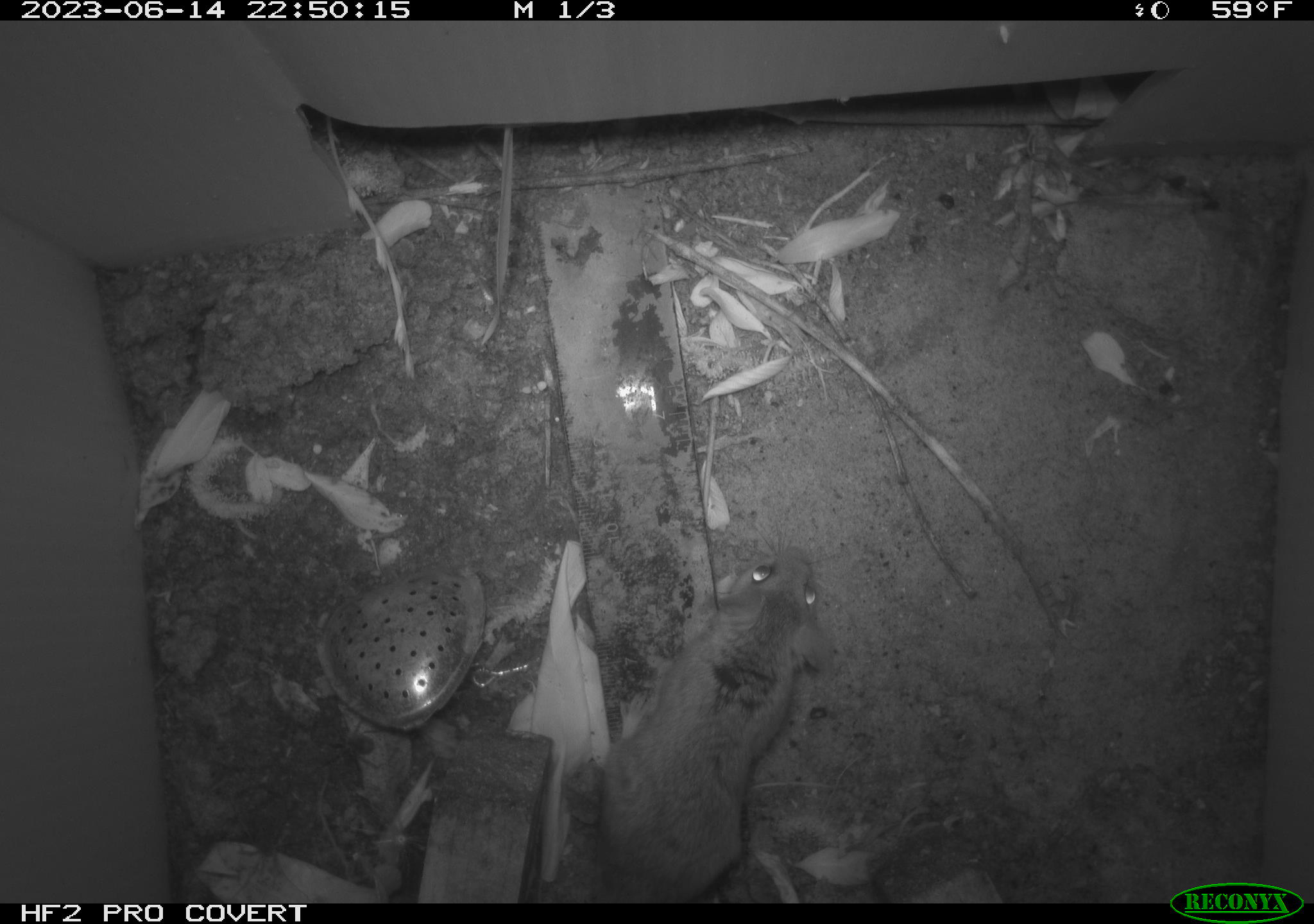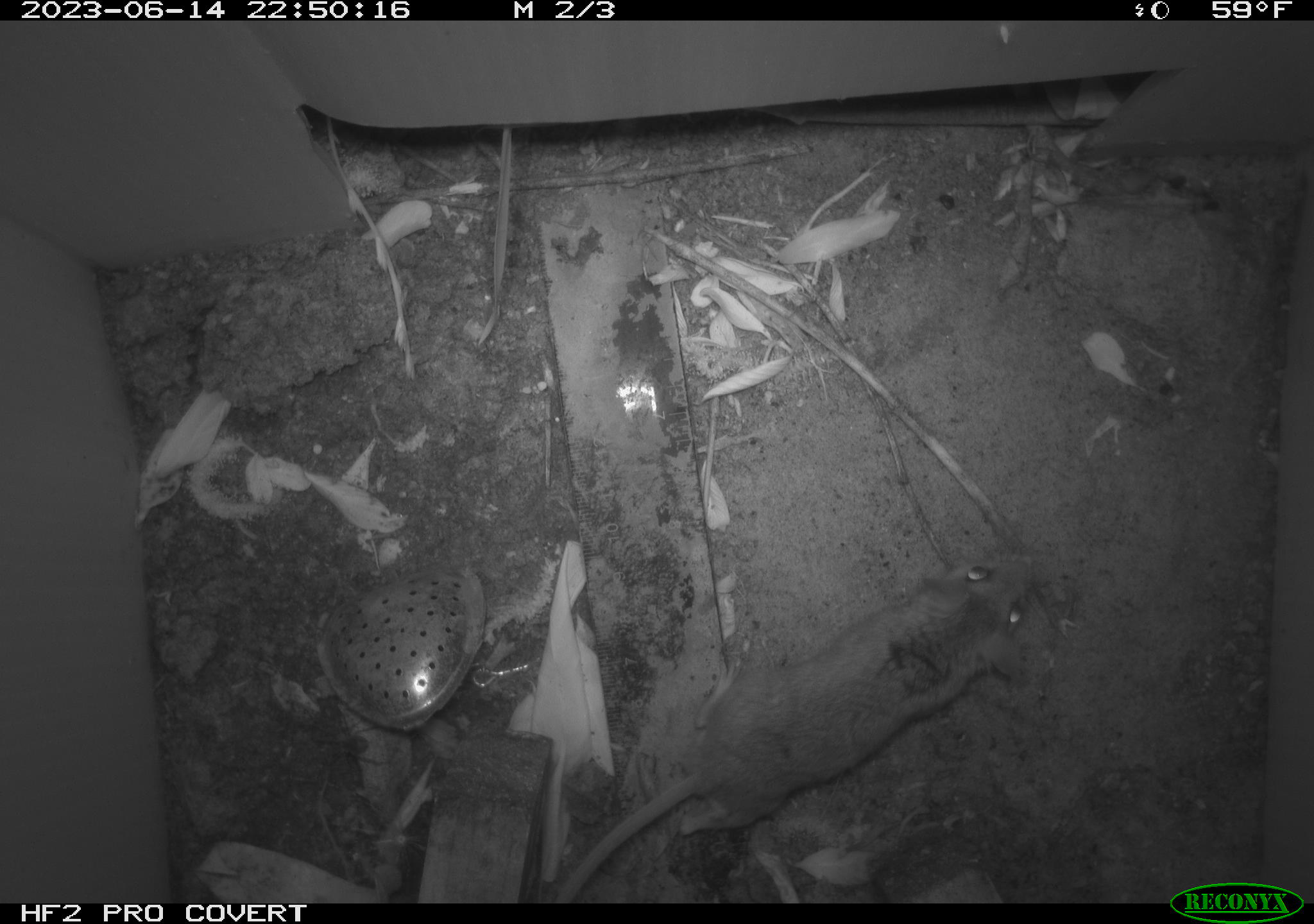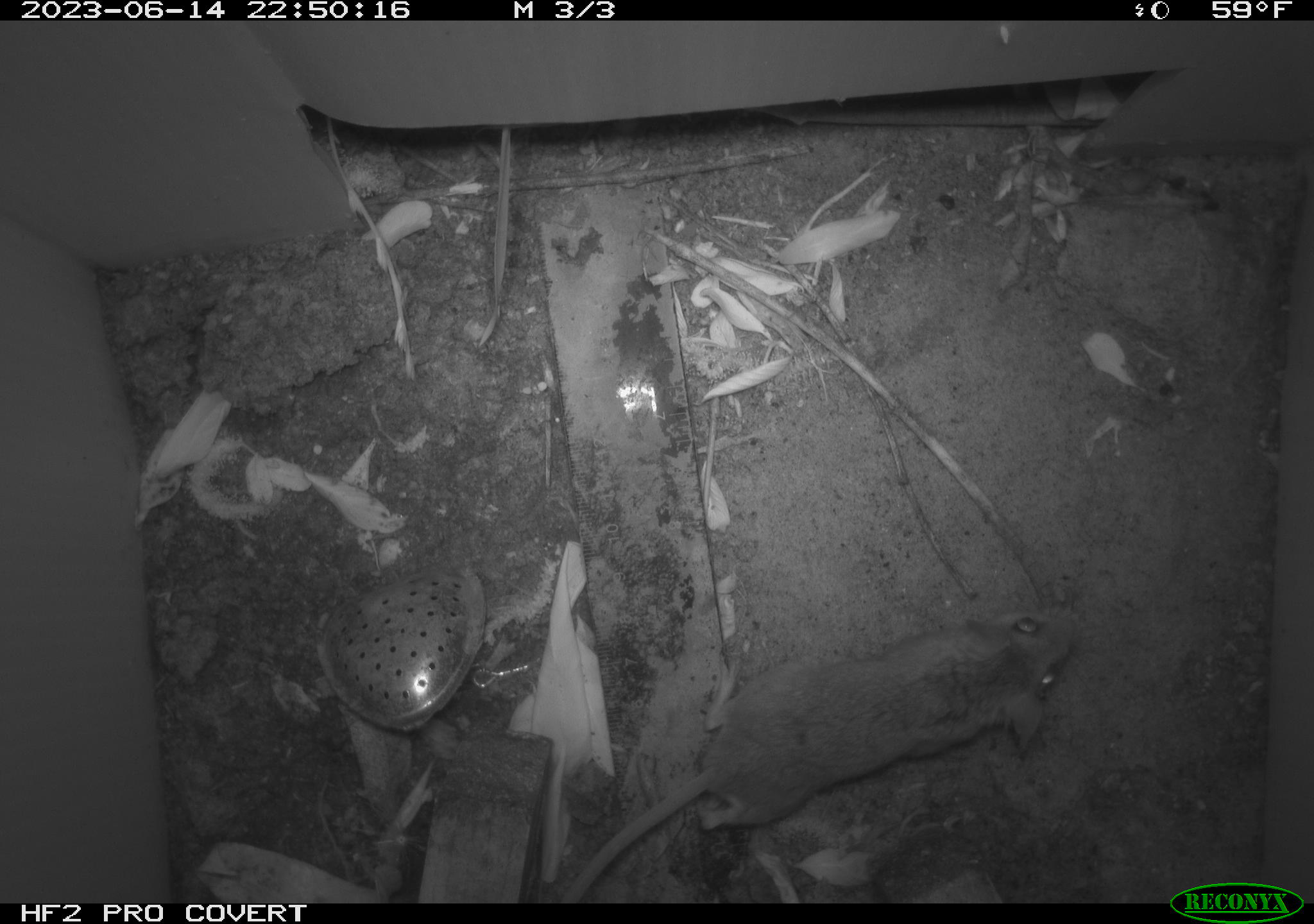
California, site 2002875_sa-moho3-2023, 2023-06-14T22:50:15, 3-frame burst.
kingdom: Animalia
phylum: Chordata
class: Mammalia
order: Rodentia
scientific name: Rodentia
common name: mouse species